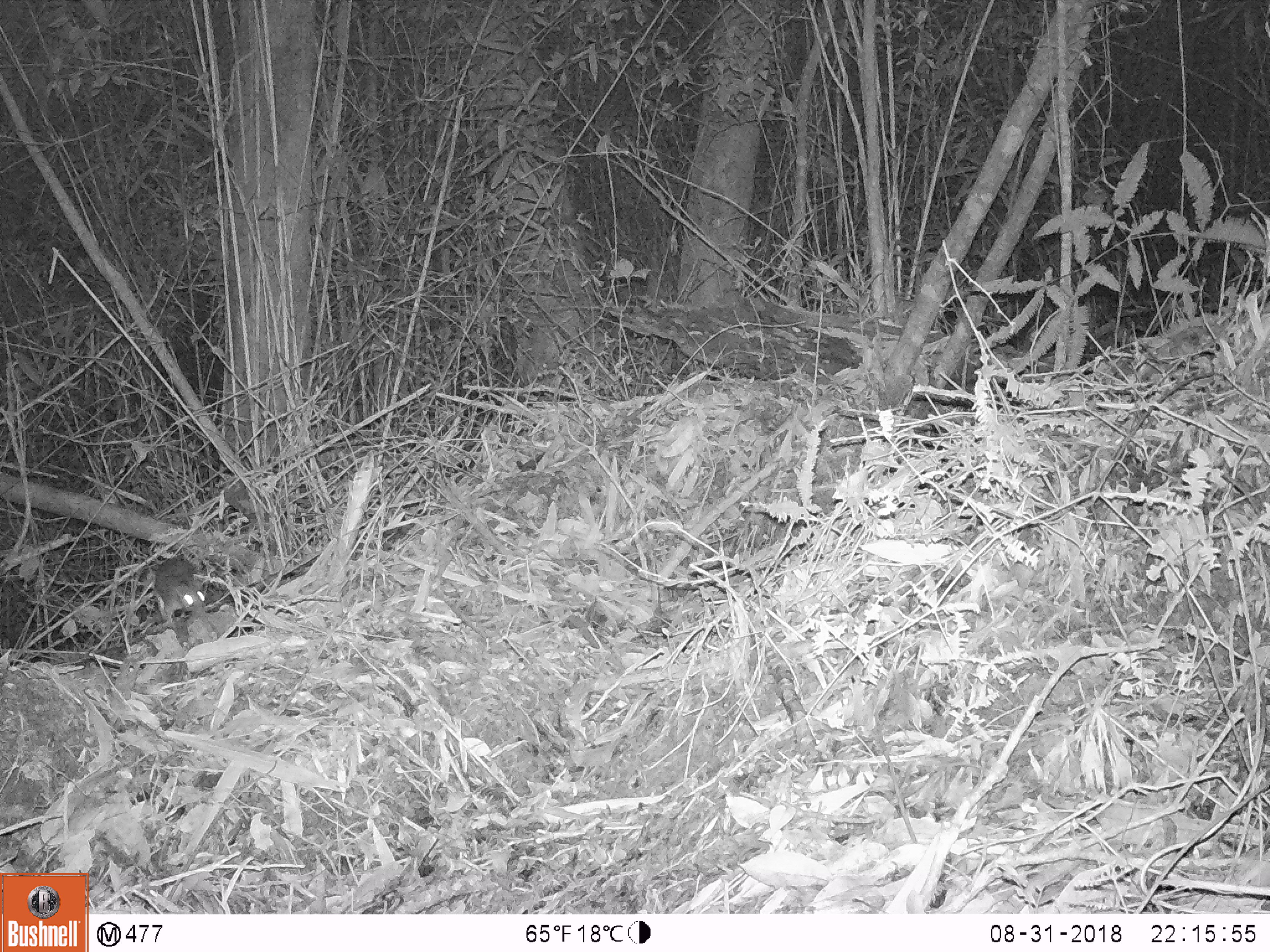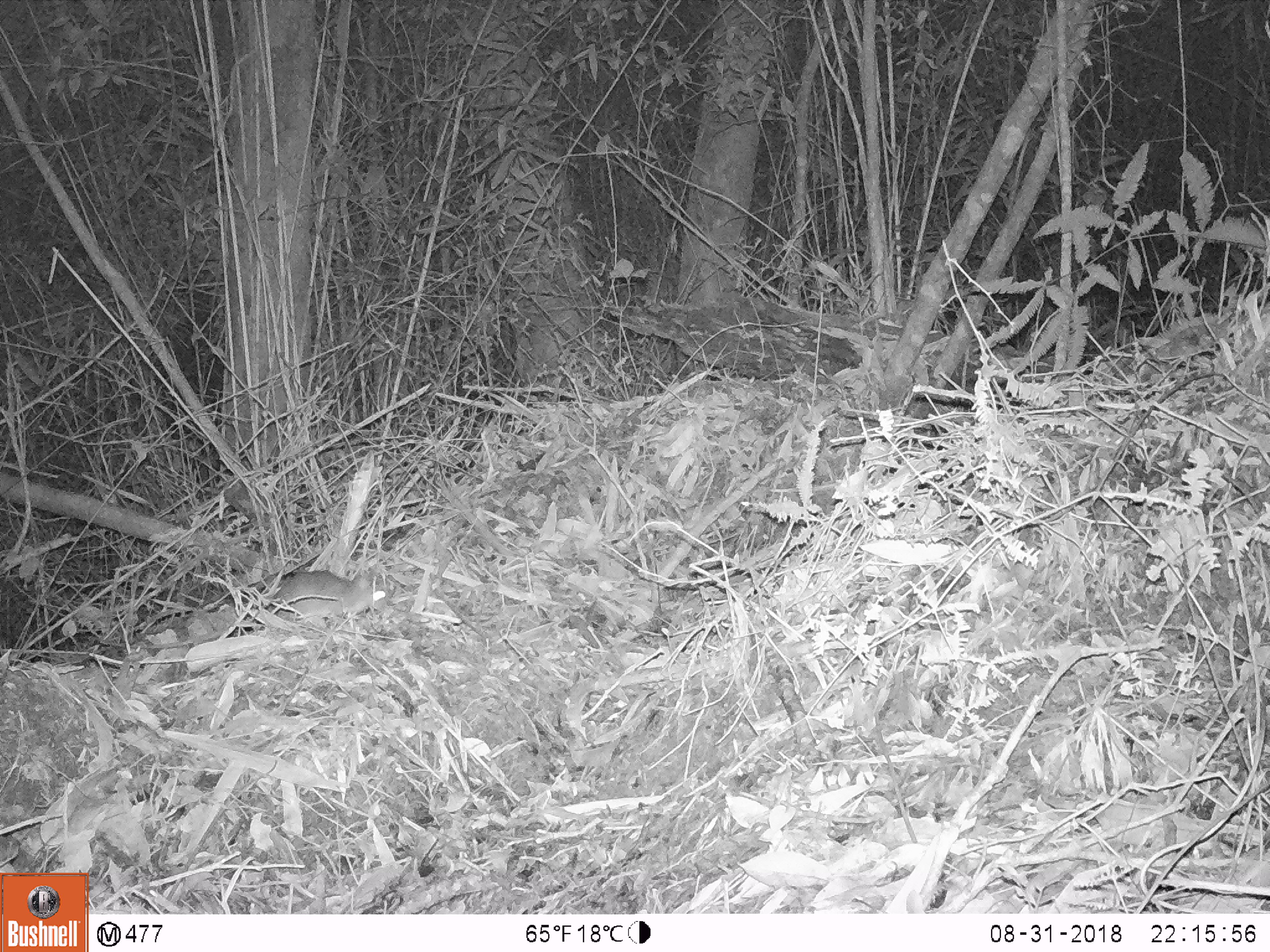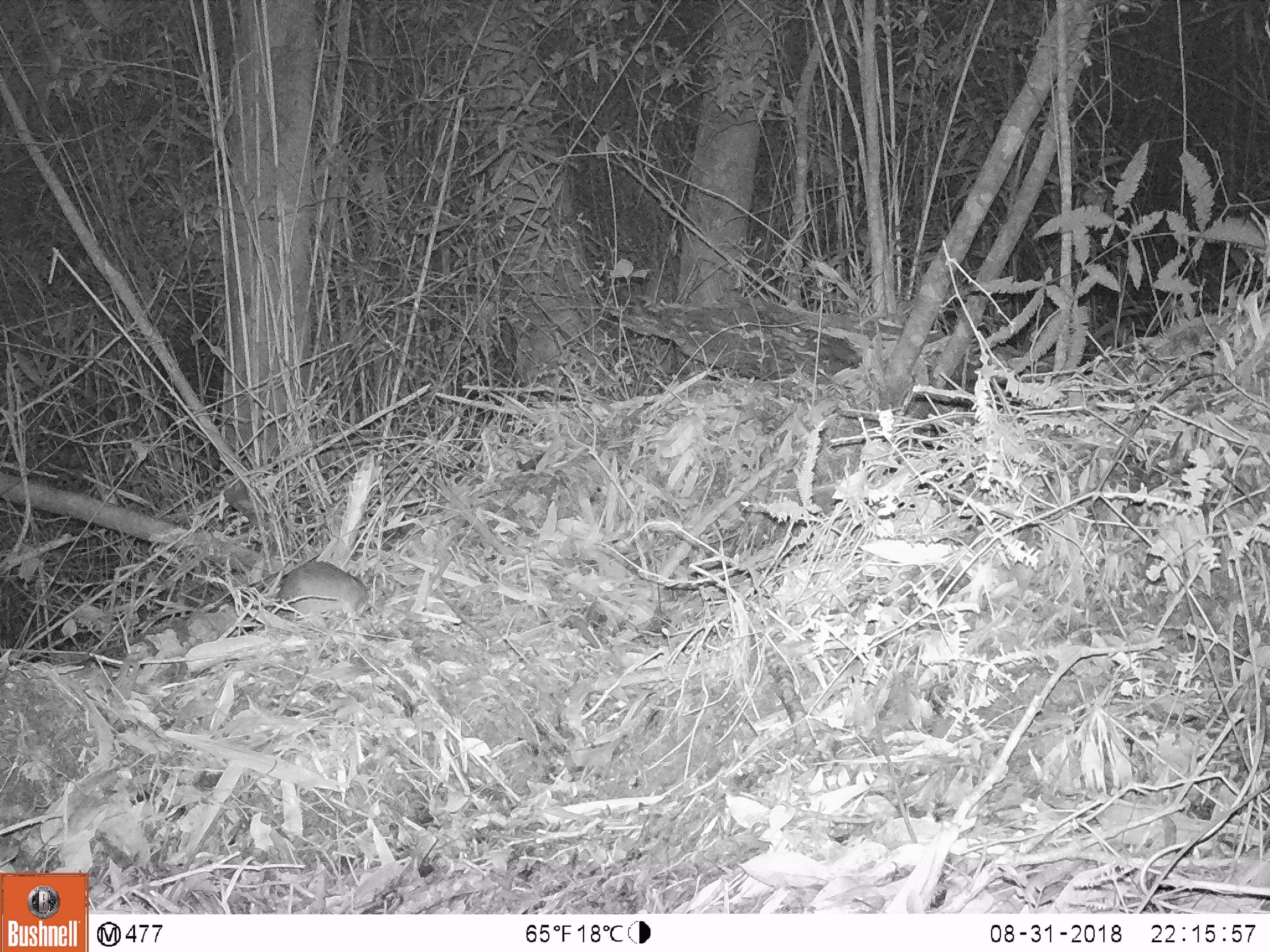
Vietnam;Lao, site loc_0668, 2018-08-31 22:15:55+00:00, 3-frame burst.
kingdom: Animalia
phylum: Chordata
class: Mammalia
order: Rodentia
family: Muridae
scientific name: Muridae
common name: old-world mice and rats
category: unidentified murid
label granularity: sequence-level